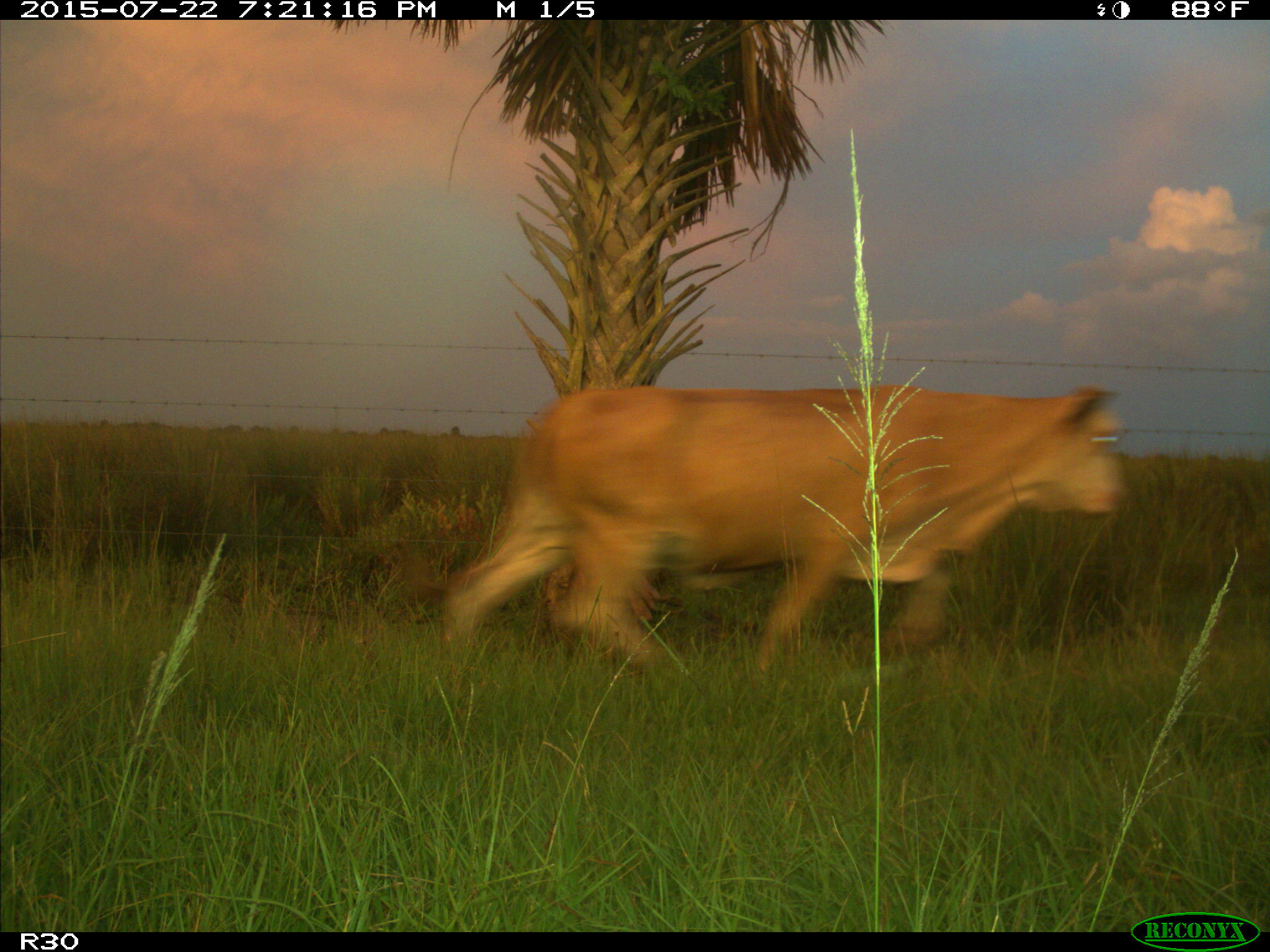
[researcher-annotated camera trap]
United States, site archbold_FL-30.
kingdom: Animalia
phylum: Chordata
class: Mammalia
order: Artiodactyla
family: Bovidae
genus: Bos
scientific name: Bos taurus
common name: domestic cow